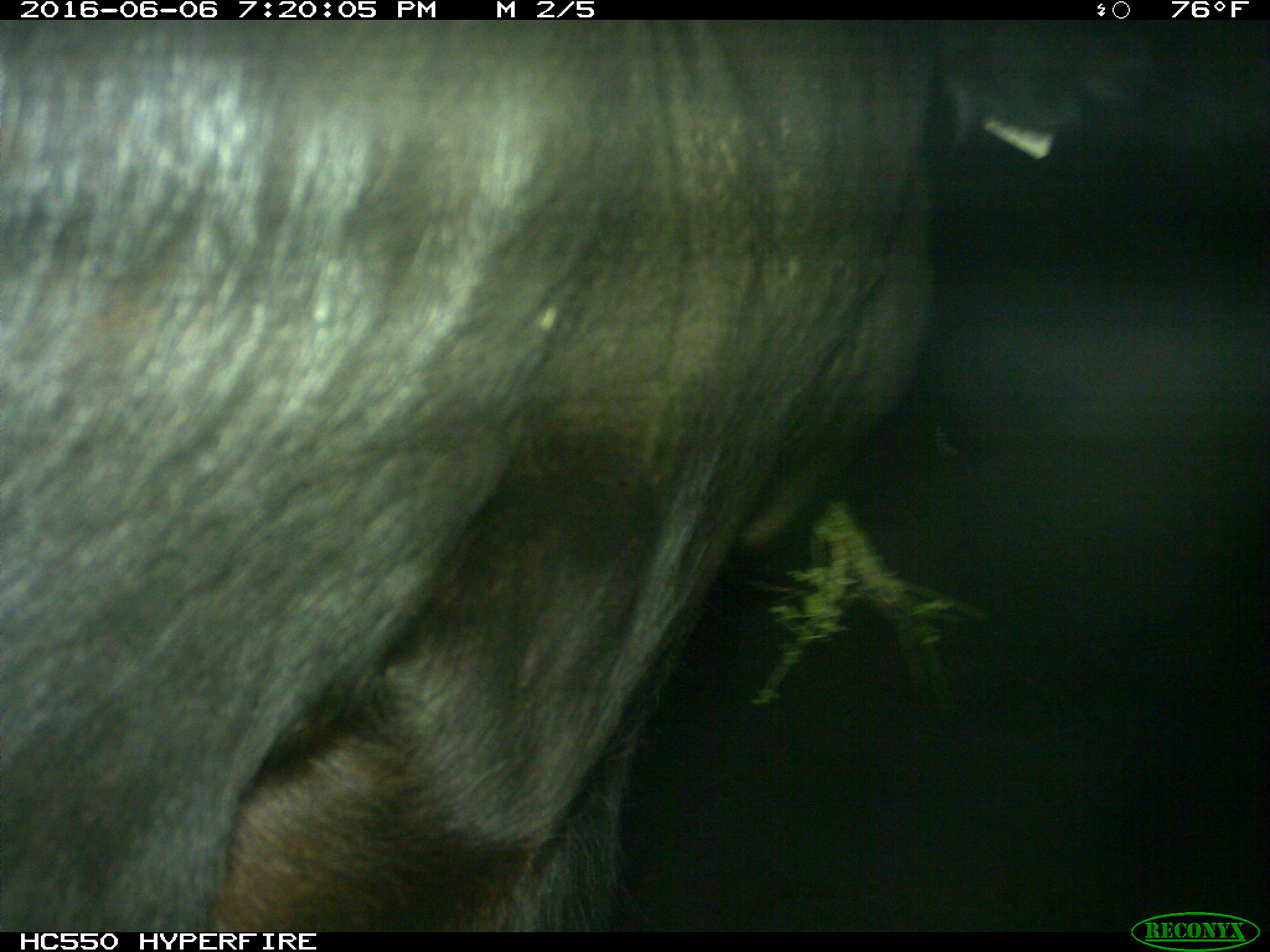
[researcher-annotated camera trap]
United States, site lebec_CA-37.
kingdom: Animalia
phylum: Chordata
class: Mammalia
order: Artiodactyla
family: Bovidae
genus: Bos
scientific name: Bos taurus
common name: domestic cow